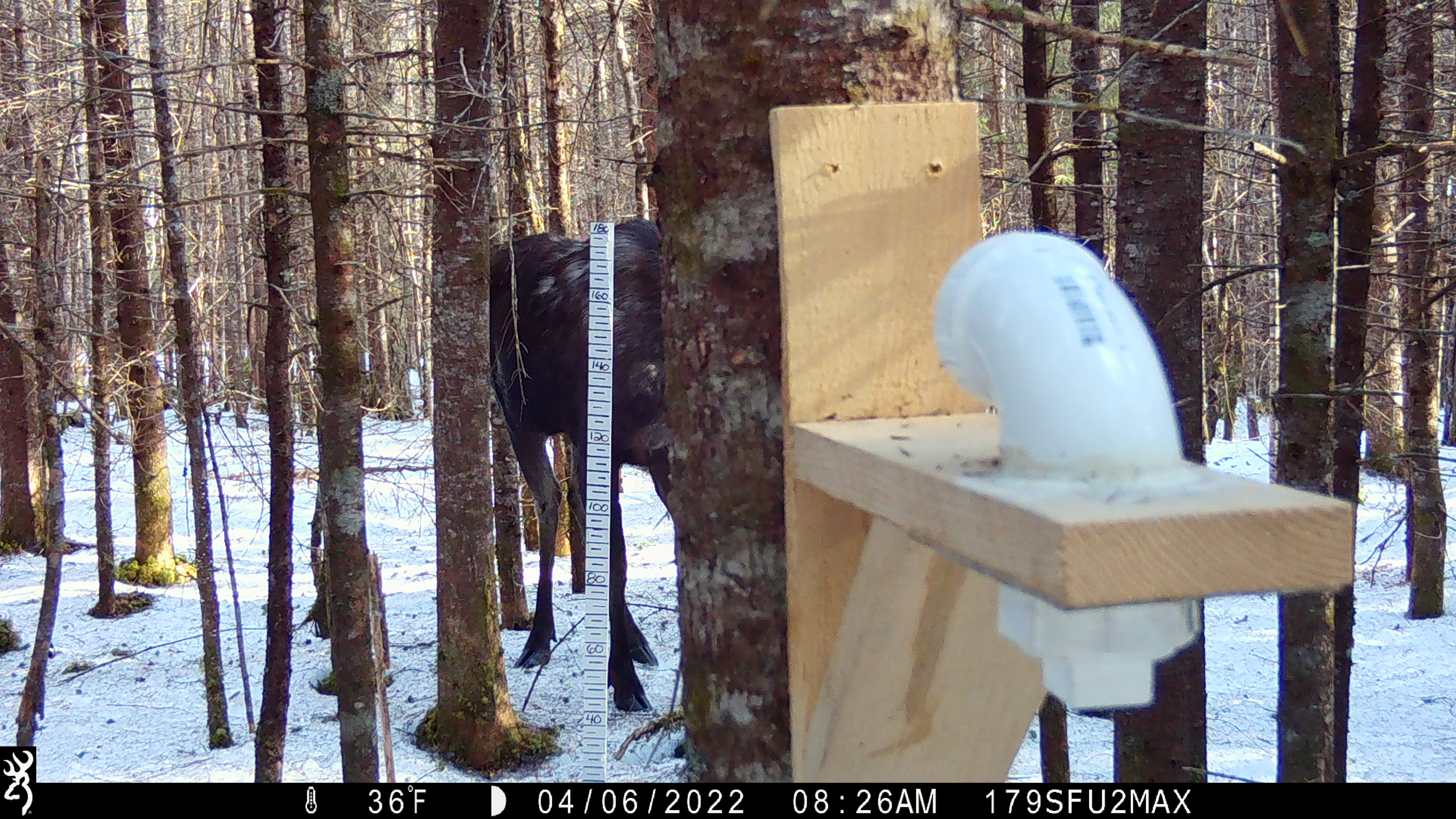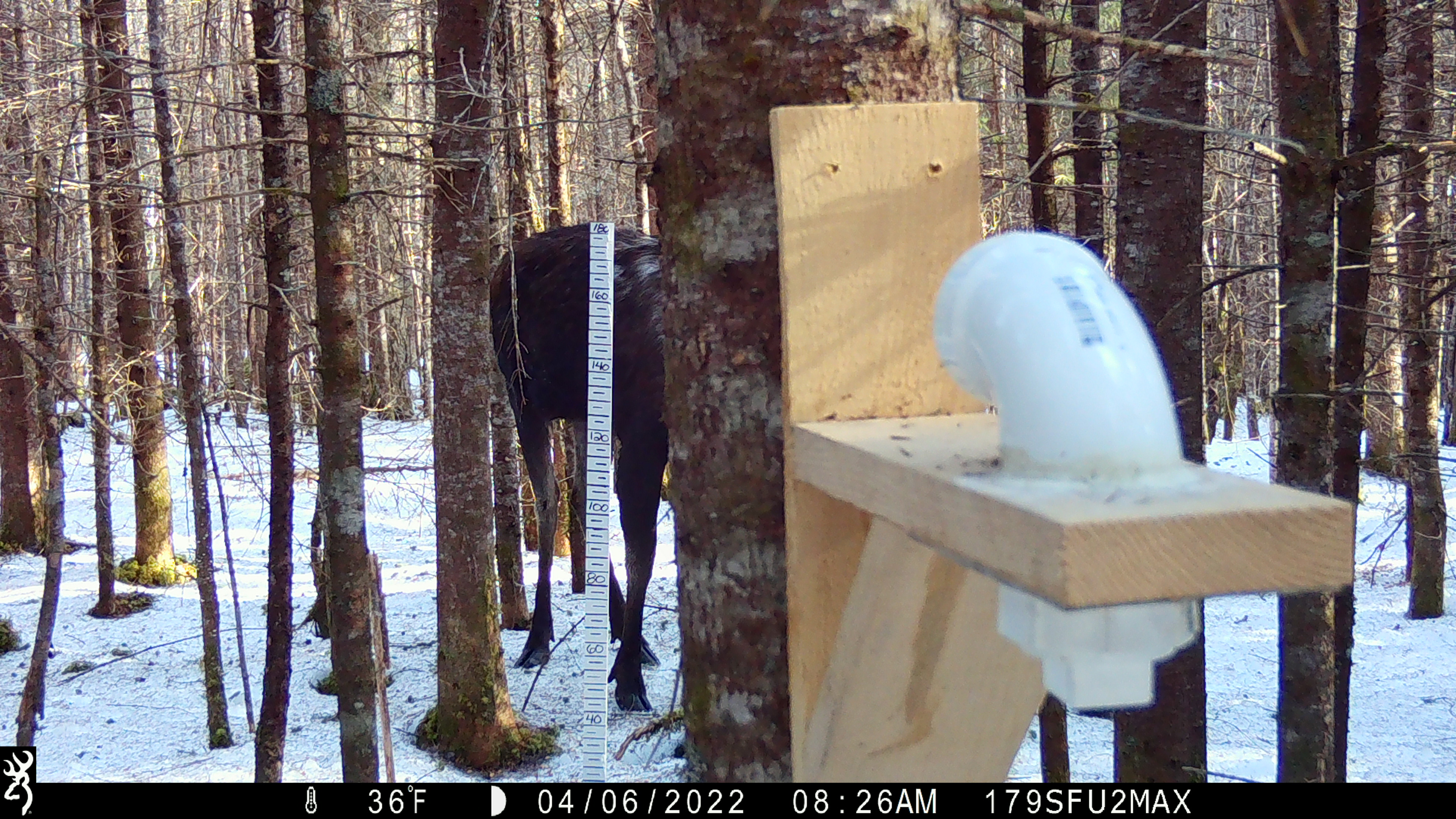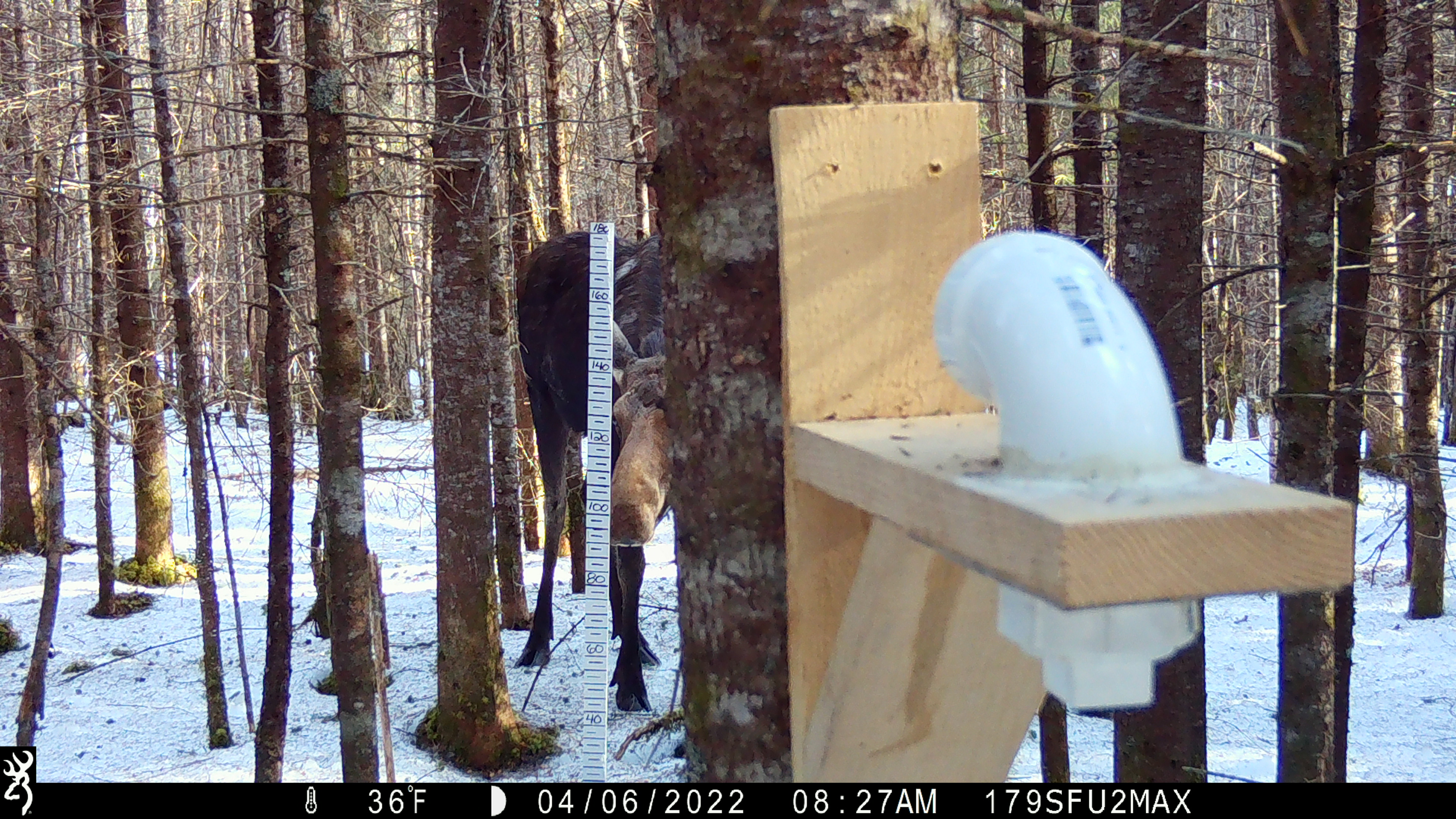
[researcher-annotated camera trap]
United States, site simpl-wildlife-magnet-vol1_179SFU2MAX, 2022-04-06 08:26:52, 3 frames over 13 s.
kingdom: Animalia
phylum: Chordata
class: Mammalia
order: Artiodactyla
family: Cervidae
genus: Alces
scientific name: Alces alces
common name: moose